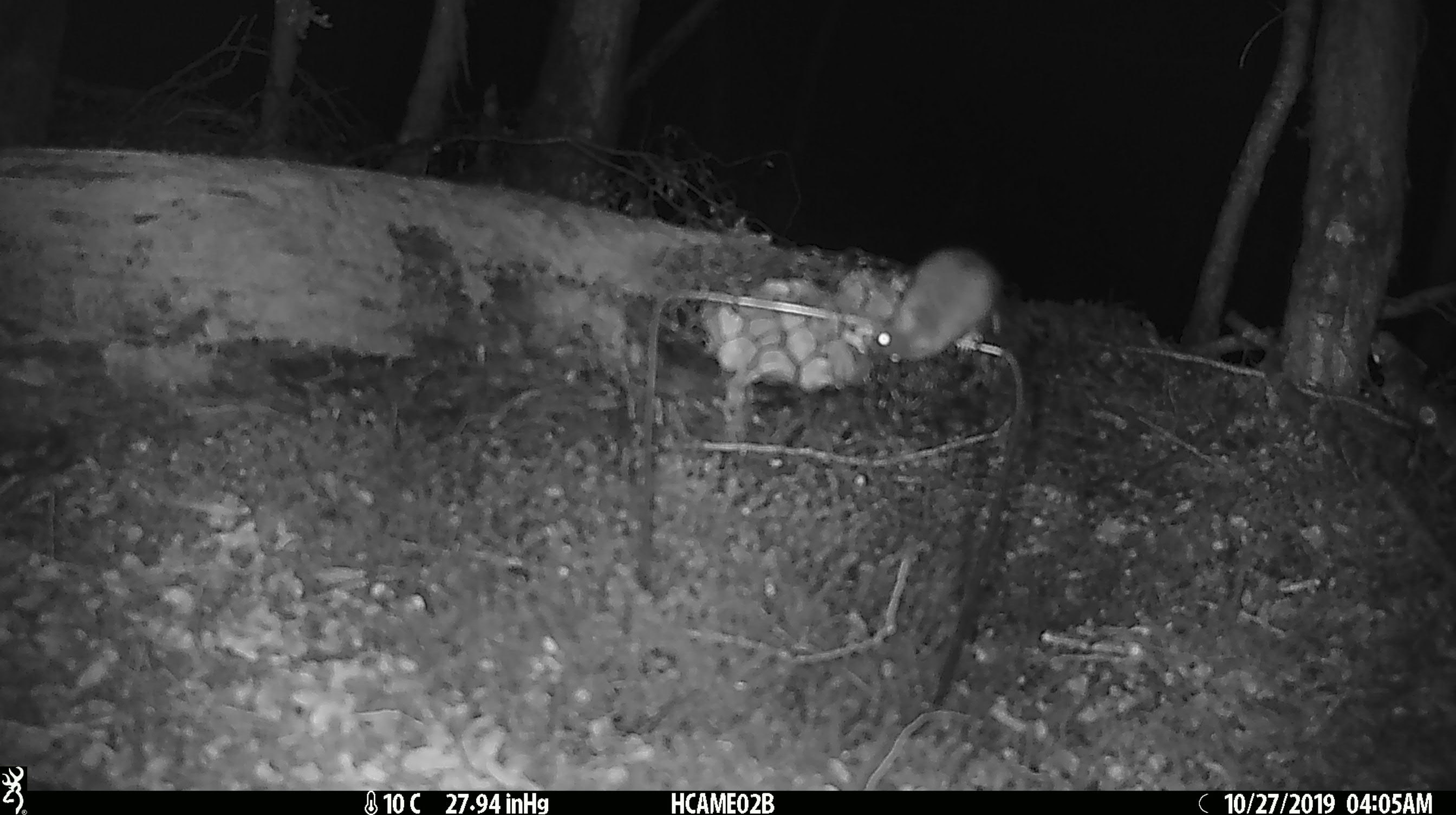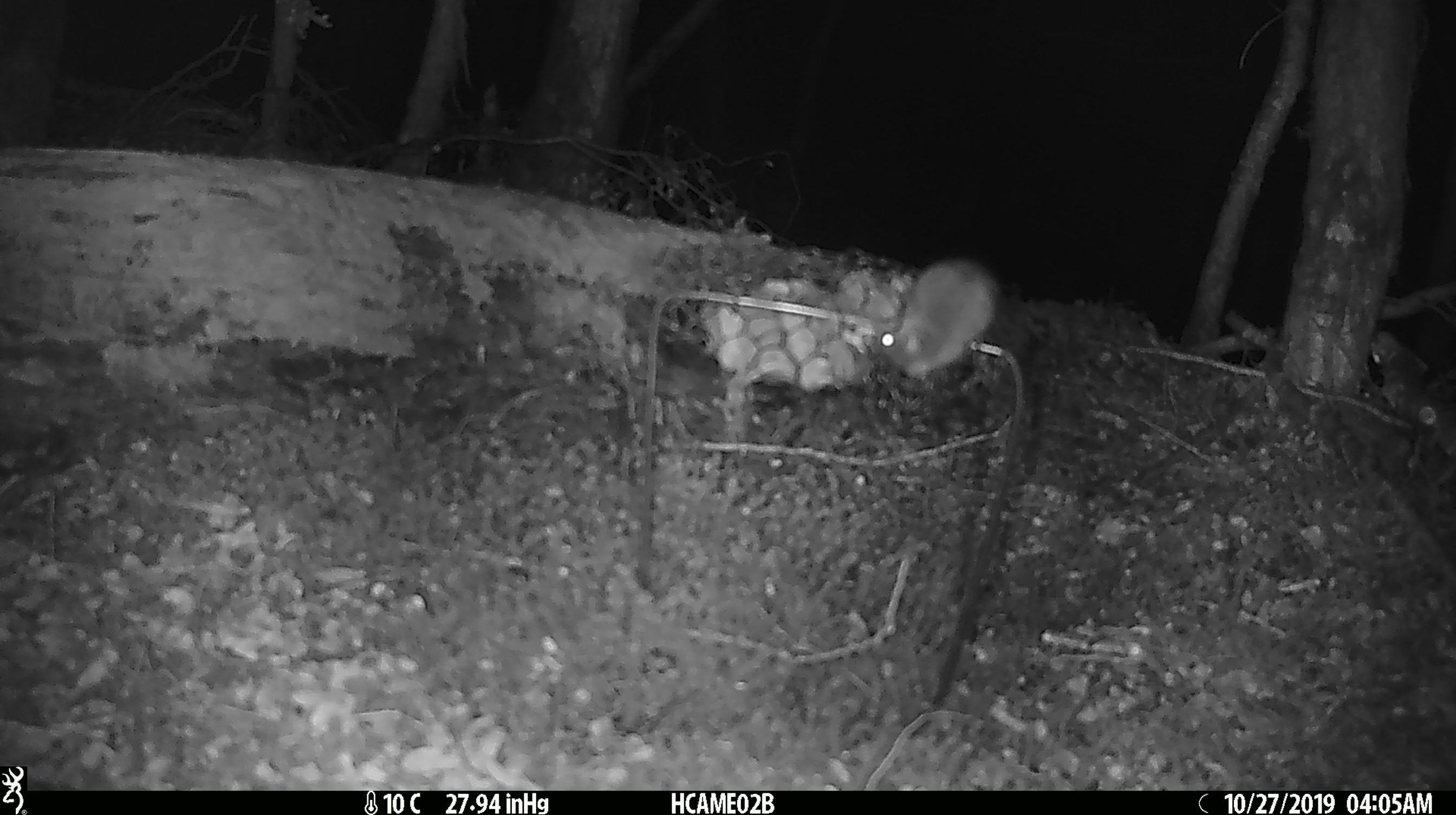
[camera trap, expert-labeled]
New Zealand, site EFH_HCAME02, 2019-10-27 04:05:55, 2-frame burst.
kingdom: Animalia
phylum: Chordata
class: Mammalia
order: Rodentia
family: Muridae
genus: Mus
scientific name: Mus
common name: mouse